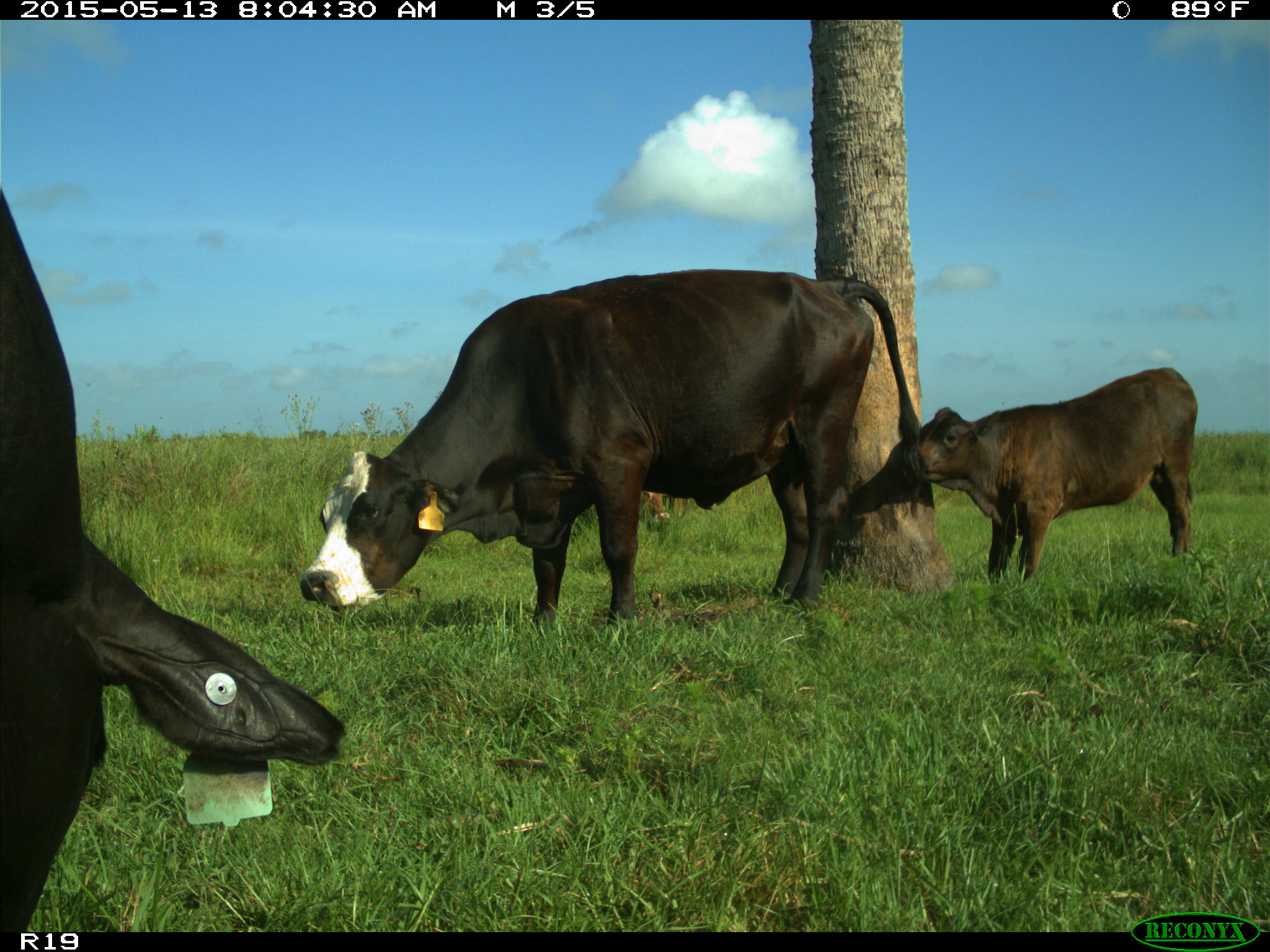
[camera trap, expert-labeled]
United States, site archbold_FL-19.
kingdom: Animalia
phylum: Chordata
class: Mammalia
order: Artiodactyla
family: Bovidae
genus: Bos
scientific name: Bos taurus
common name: domestic cow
Bos taurus (domestic cow).